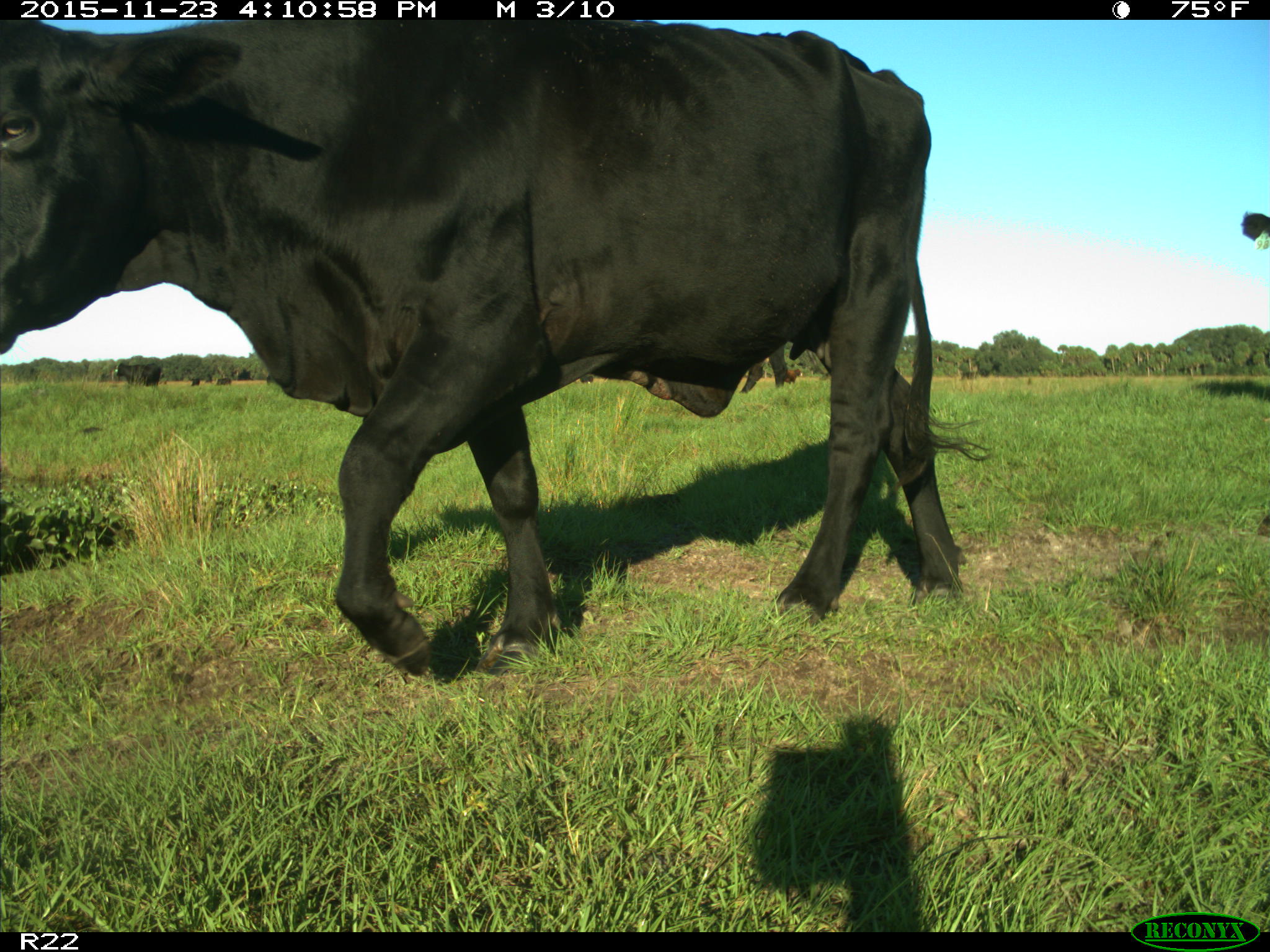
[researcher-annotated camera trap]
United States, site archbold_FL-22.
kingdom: Animalia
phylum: Chordata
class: Mammalia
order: Artiodactyla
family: Bovidae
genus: Bos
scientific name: Bos taurus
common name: domestic cow